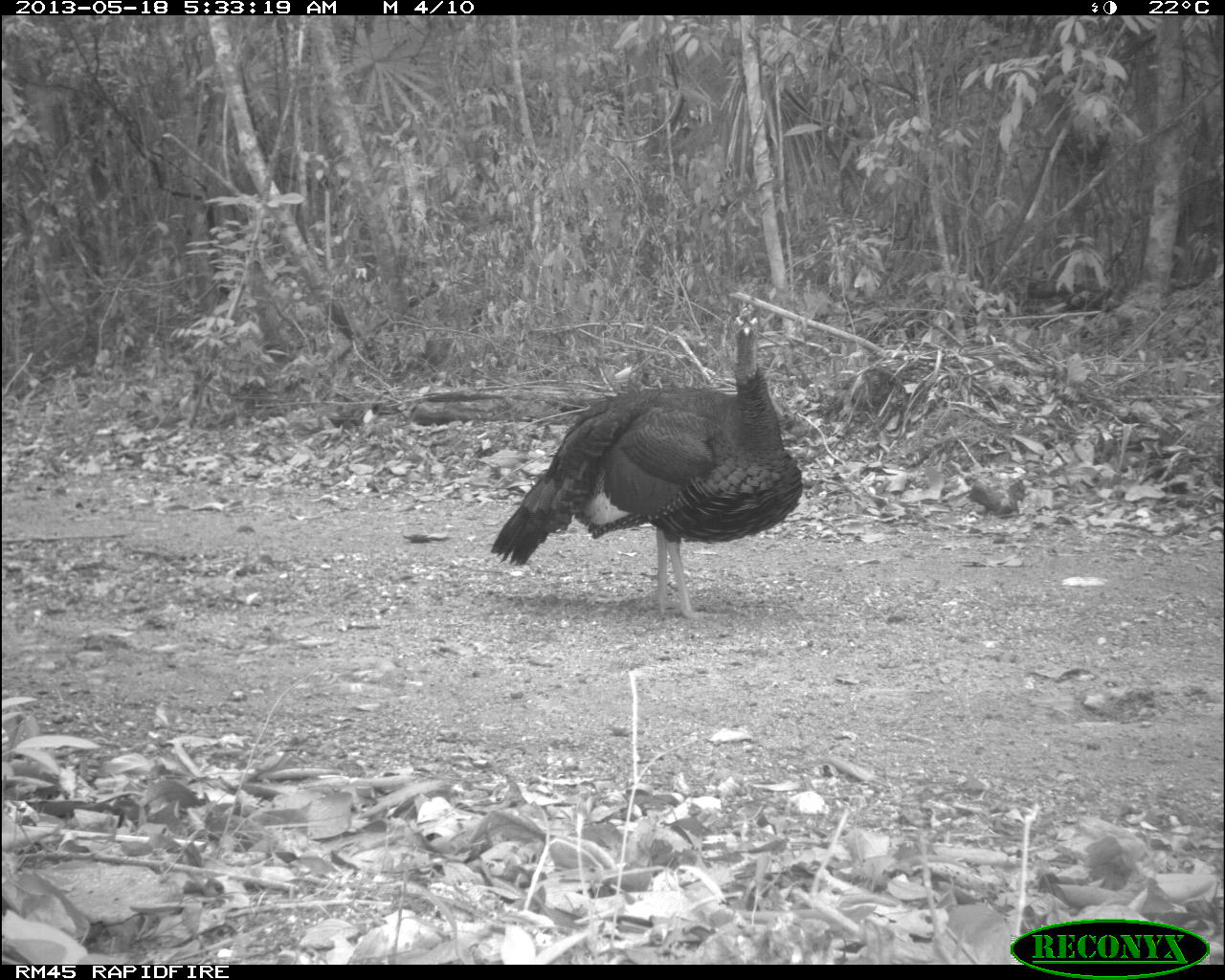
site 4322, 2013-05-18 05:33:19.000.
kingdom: Animalia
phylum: Chordata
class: Aves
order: Galliformes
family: Phasianidae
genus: Meleagris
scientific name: Meleagris ocellata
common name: ocellated turkey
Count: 1.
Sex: male.